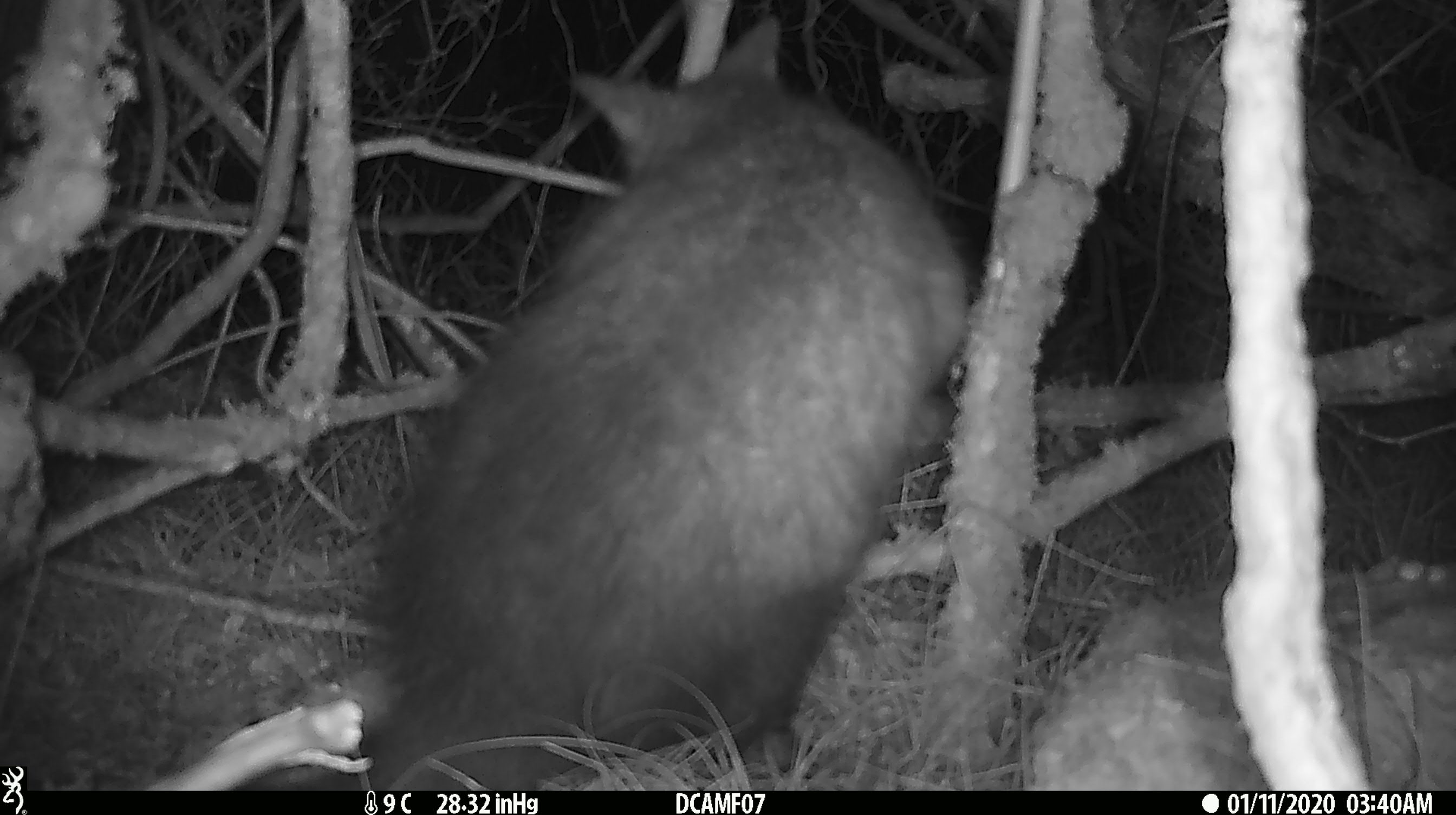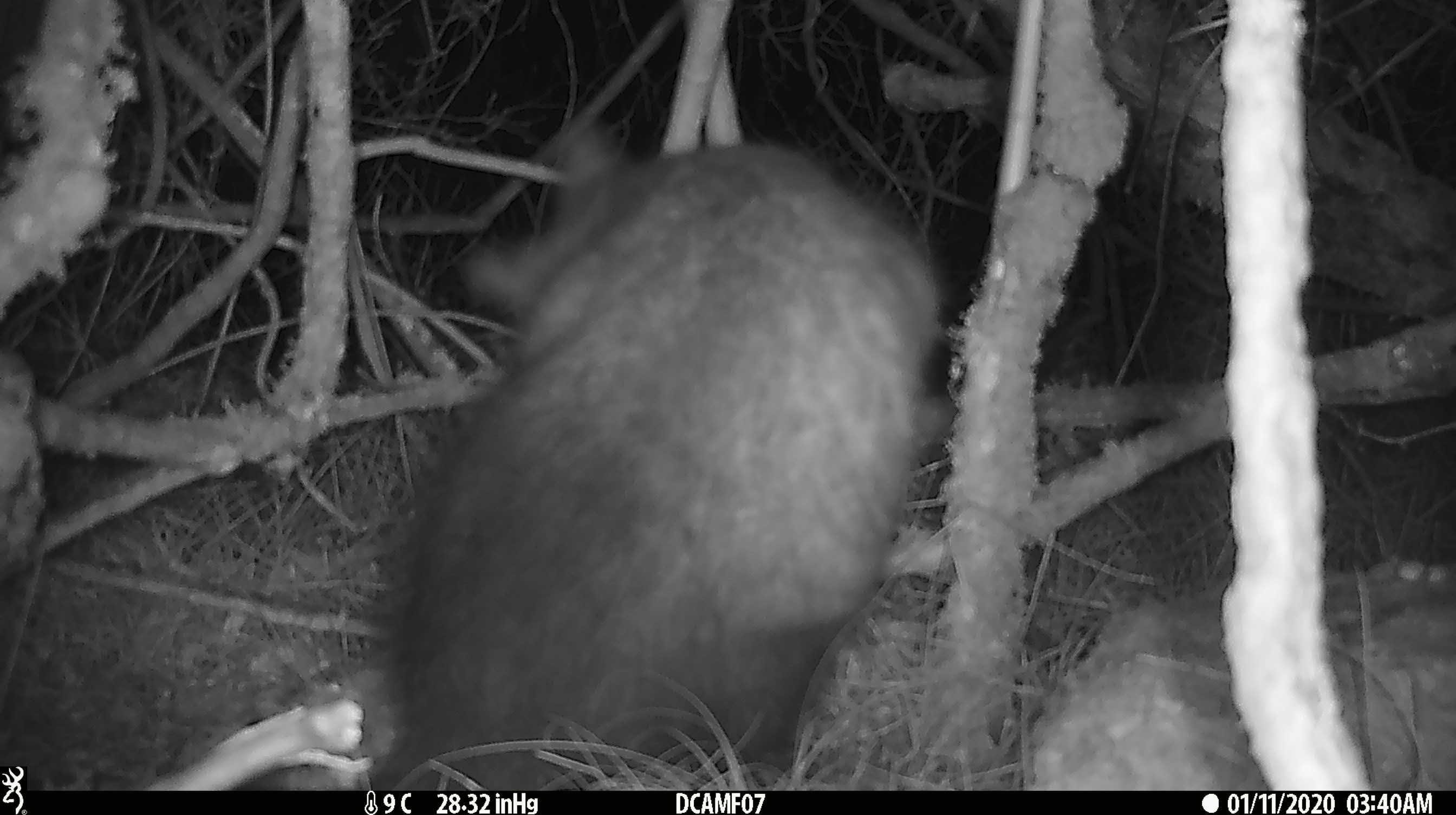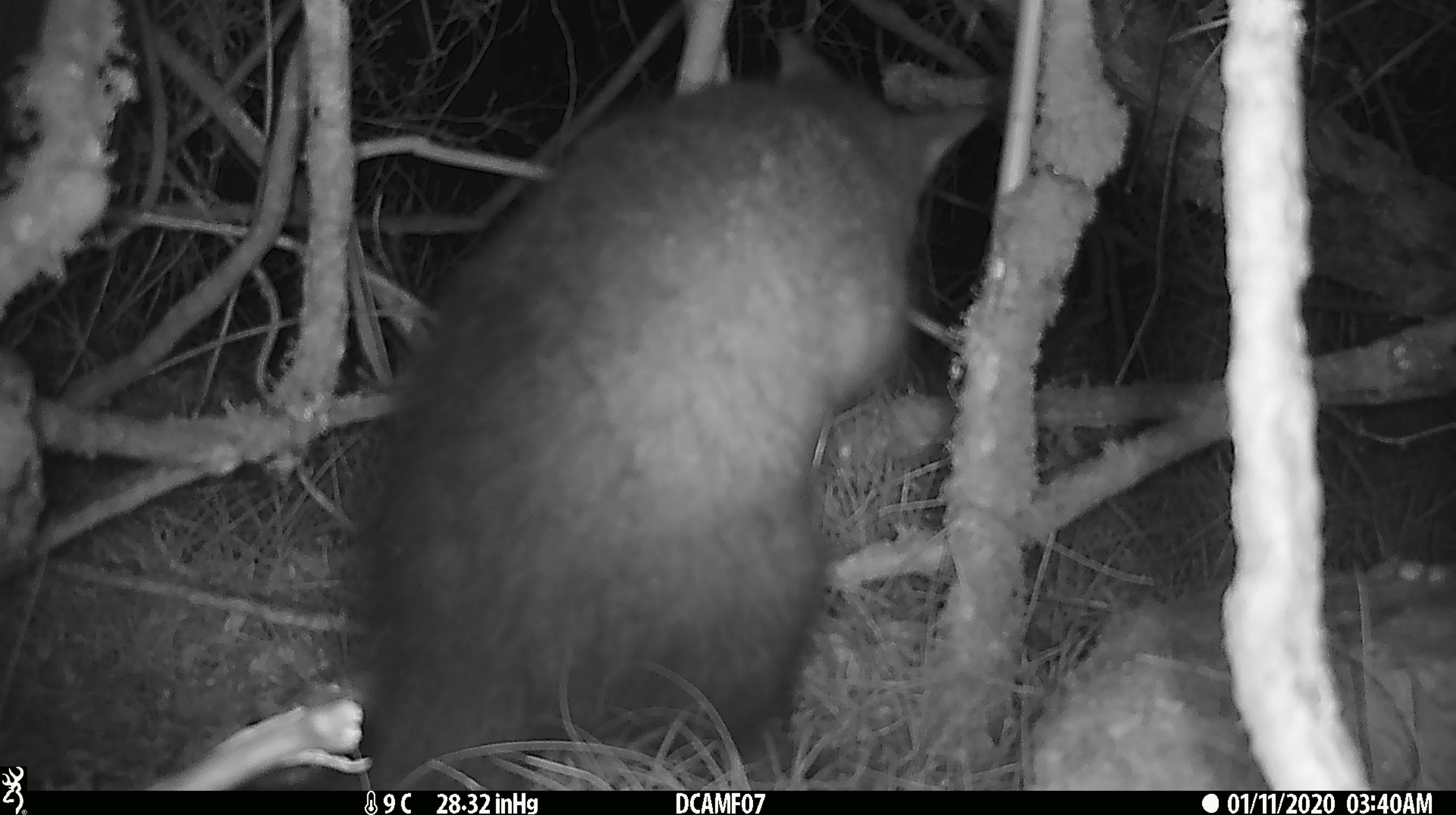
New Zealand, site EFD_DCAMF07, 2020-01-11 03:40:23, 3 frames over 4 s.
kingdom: Animalia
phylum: Chordata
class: Mammalia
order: Diprotodontia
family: Phalangeridae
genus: Trichosurus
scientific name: Trichosurus vulpecula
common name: common brushtail possum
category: possum